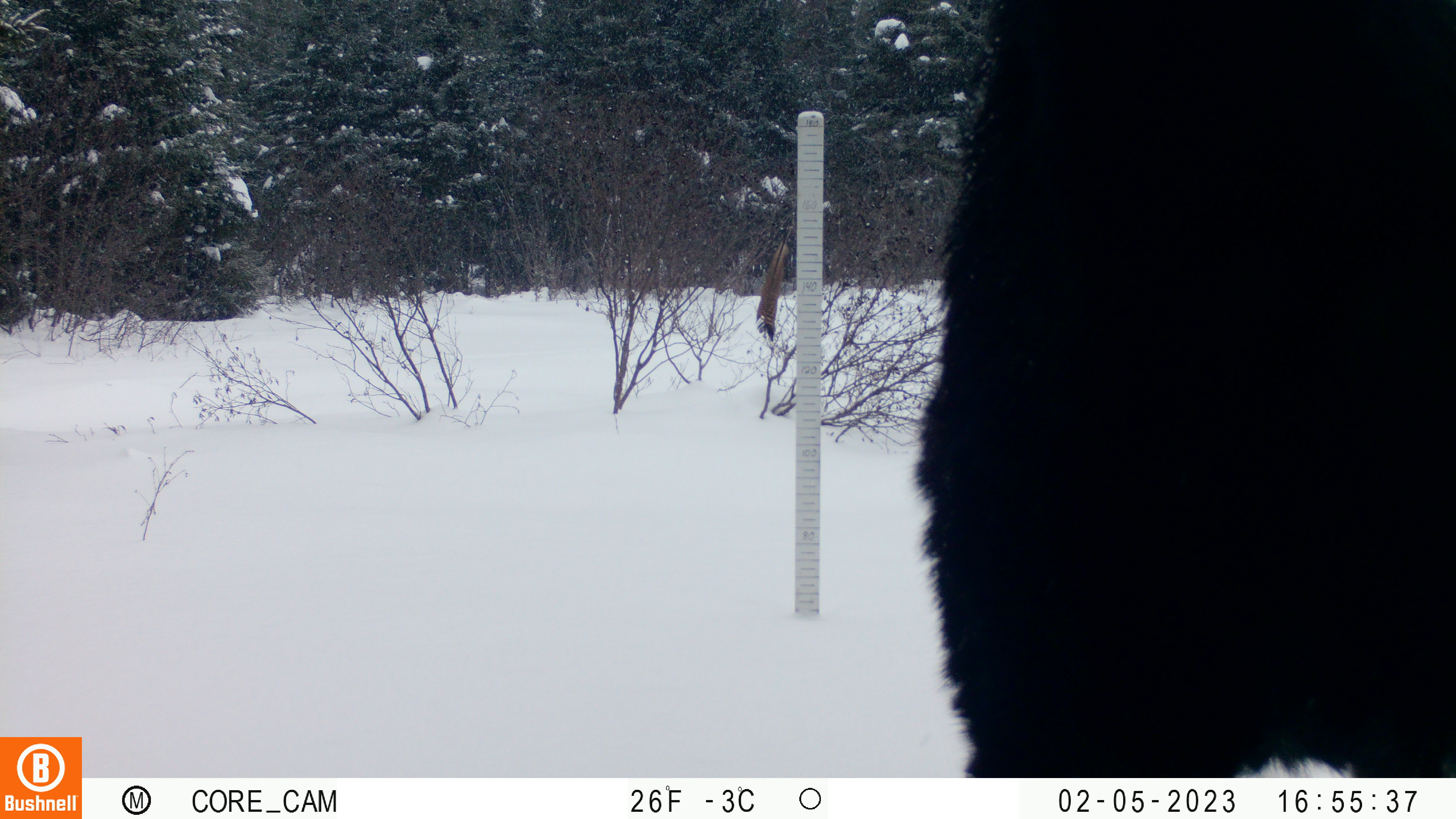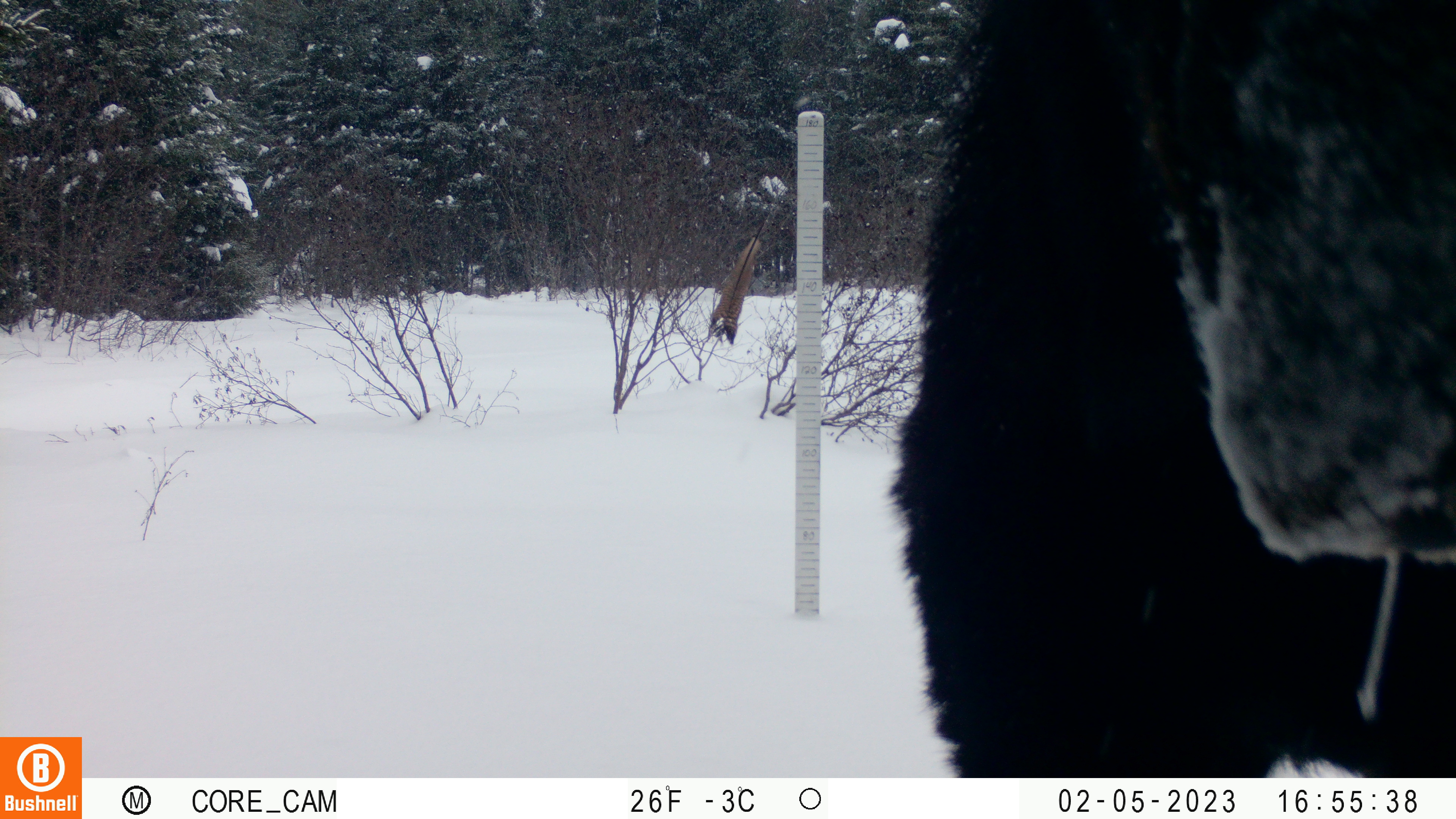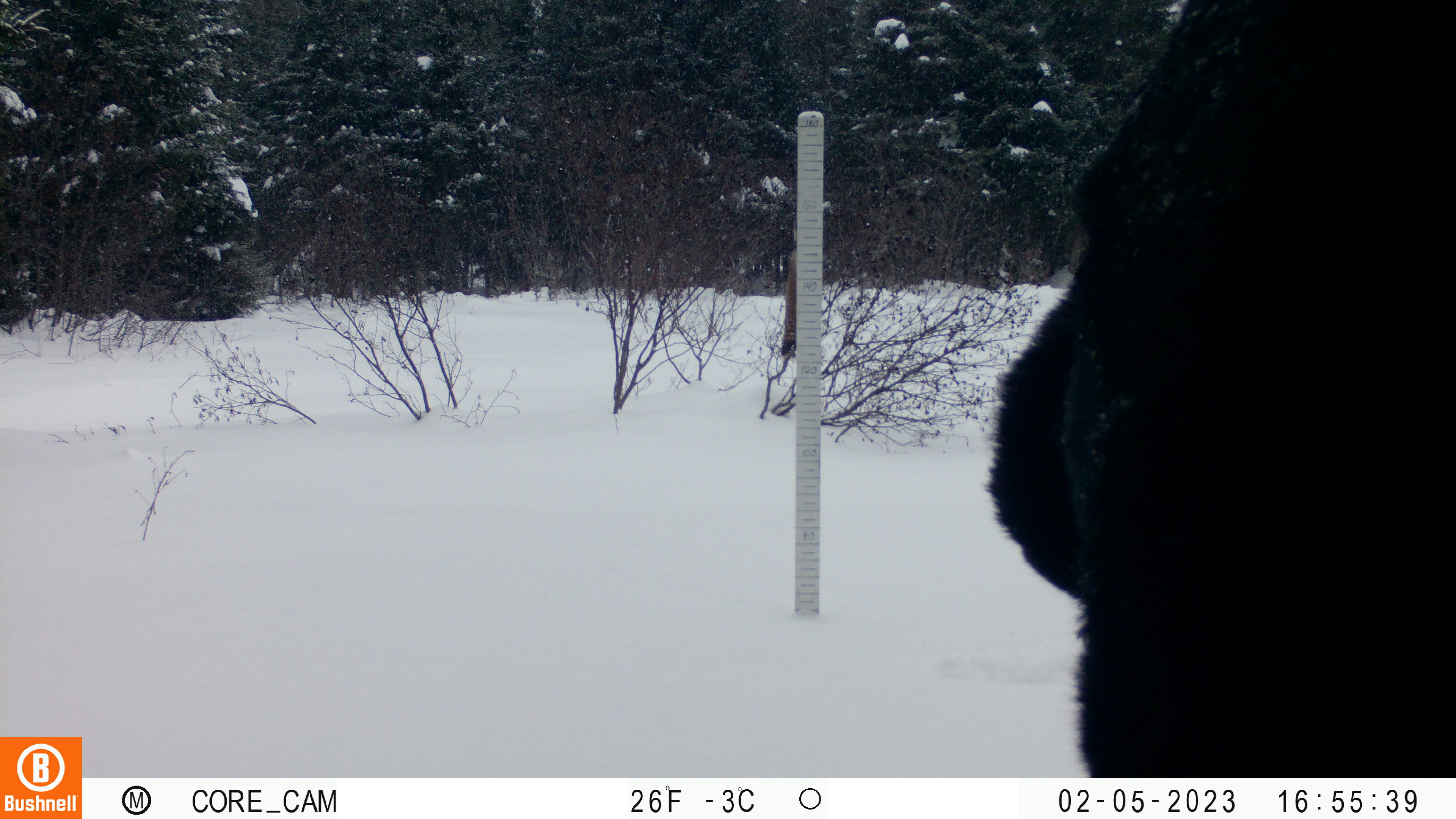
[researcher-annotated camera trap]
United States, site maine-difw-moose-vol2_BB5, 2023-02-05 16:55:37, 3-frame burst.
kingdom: Animalia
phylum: Chordata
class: Mammalia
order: Artiodactyla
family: Cervidae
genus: Alces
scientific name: Alces alces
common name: moose